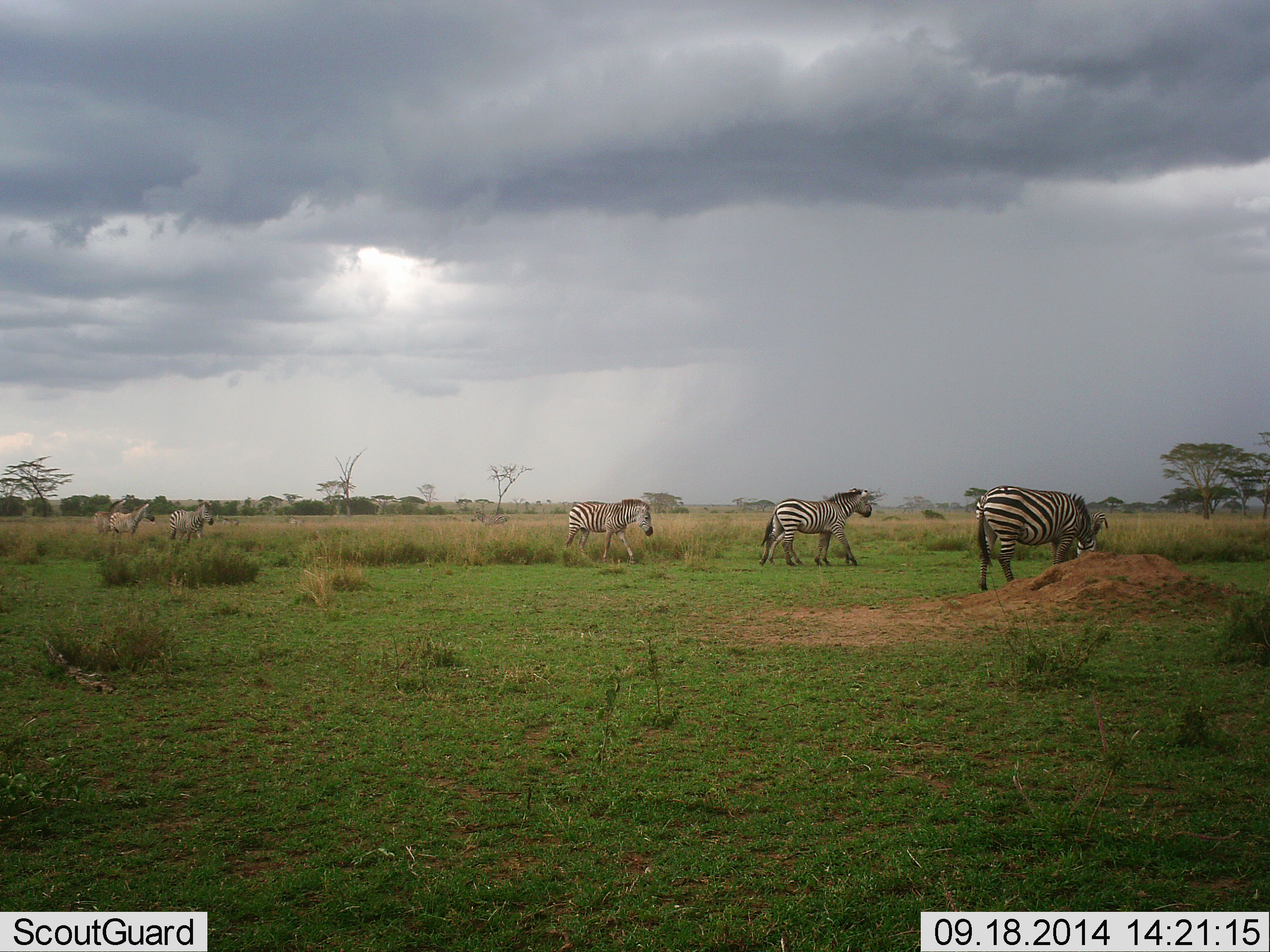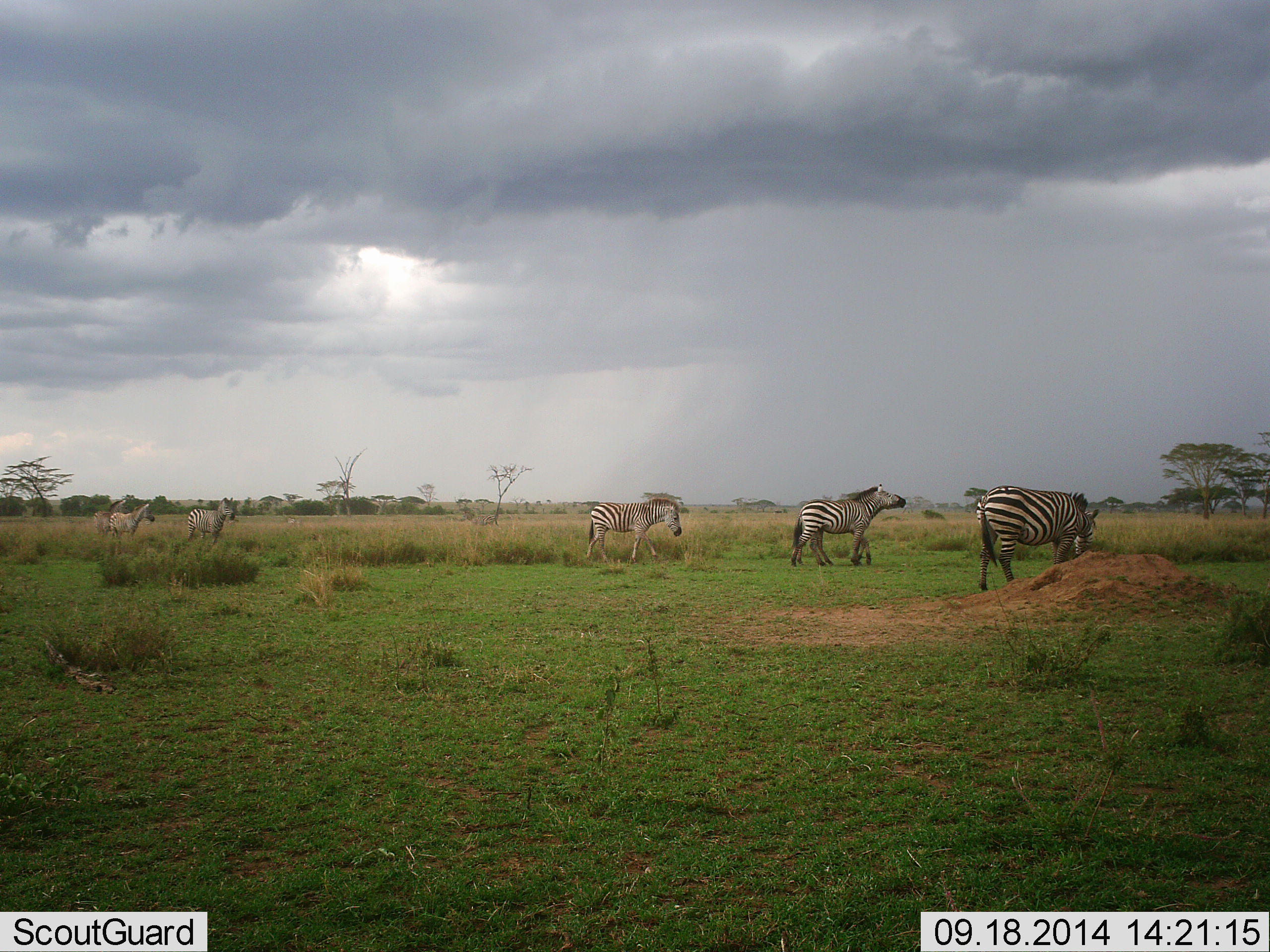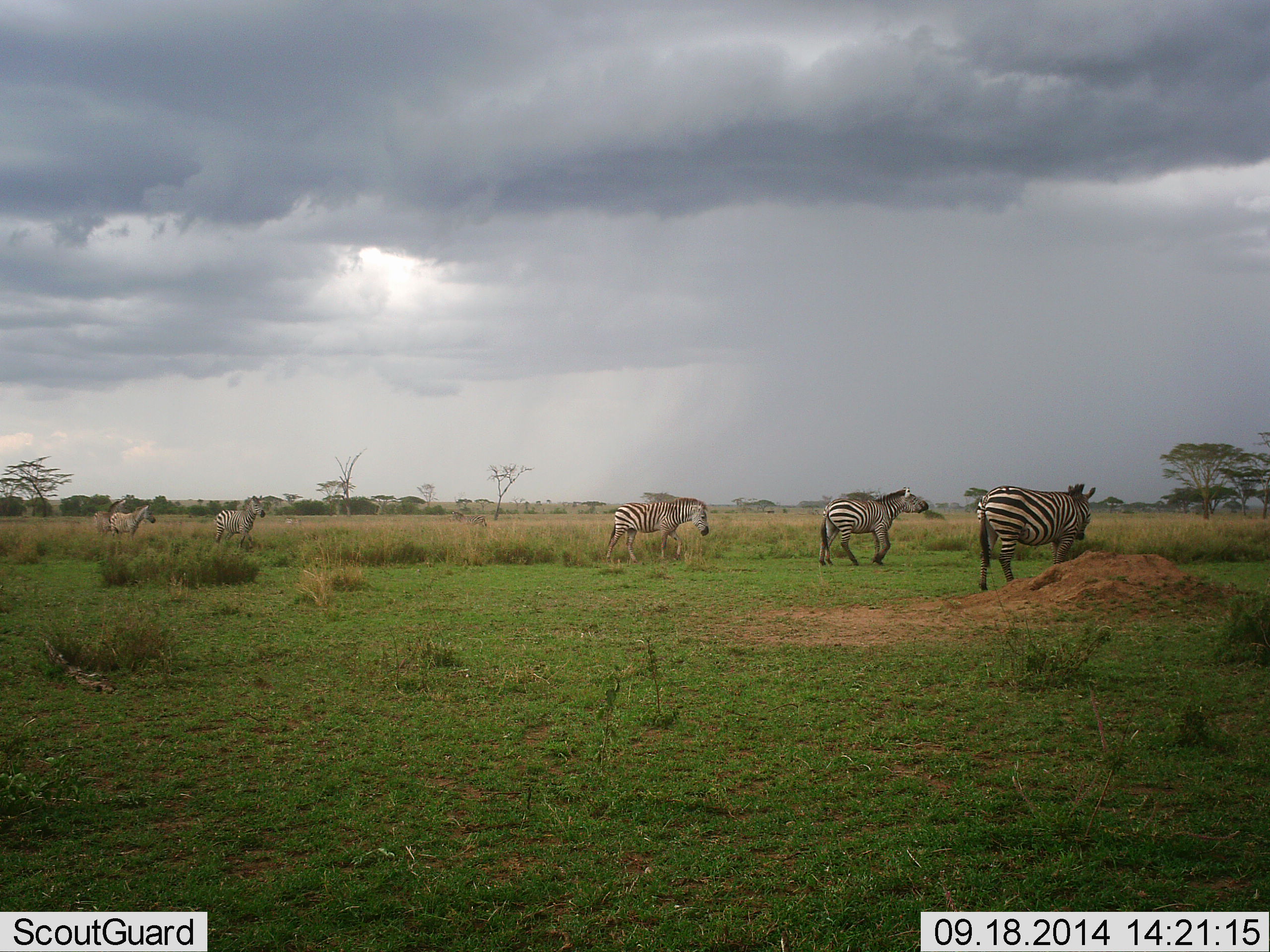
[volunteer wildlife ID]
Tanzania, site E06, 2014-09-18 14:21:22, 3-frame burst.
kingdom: Animalia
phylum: Chordata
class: Mammalia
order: Perissodactyla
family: Equidae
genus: Equus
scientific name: Equus quagga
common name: plains zebra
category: zebra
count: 5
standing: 60%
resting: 0%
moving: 70%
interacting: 0%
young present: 0%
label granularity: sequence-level